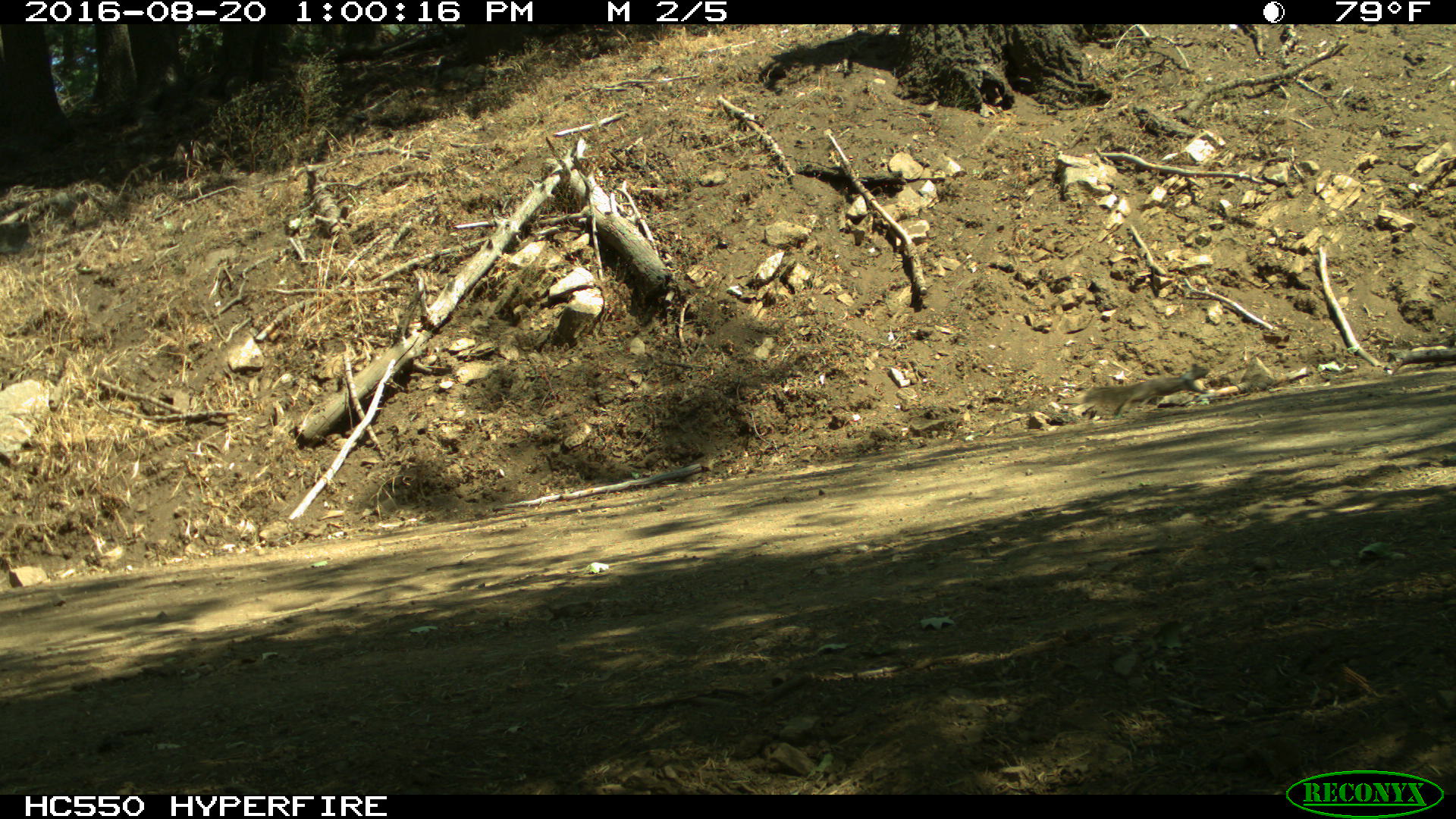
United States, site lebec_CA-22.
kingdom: Animalia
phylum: Chordata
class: Mammalia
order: Rodentia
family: Sciuridae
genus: Otospermophilus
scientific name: Otospermophilus beecheyi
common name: california ground squirrel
Otospermophilus beecheyi (california ground squirrel).